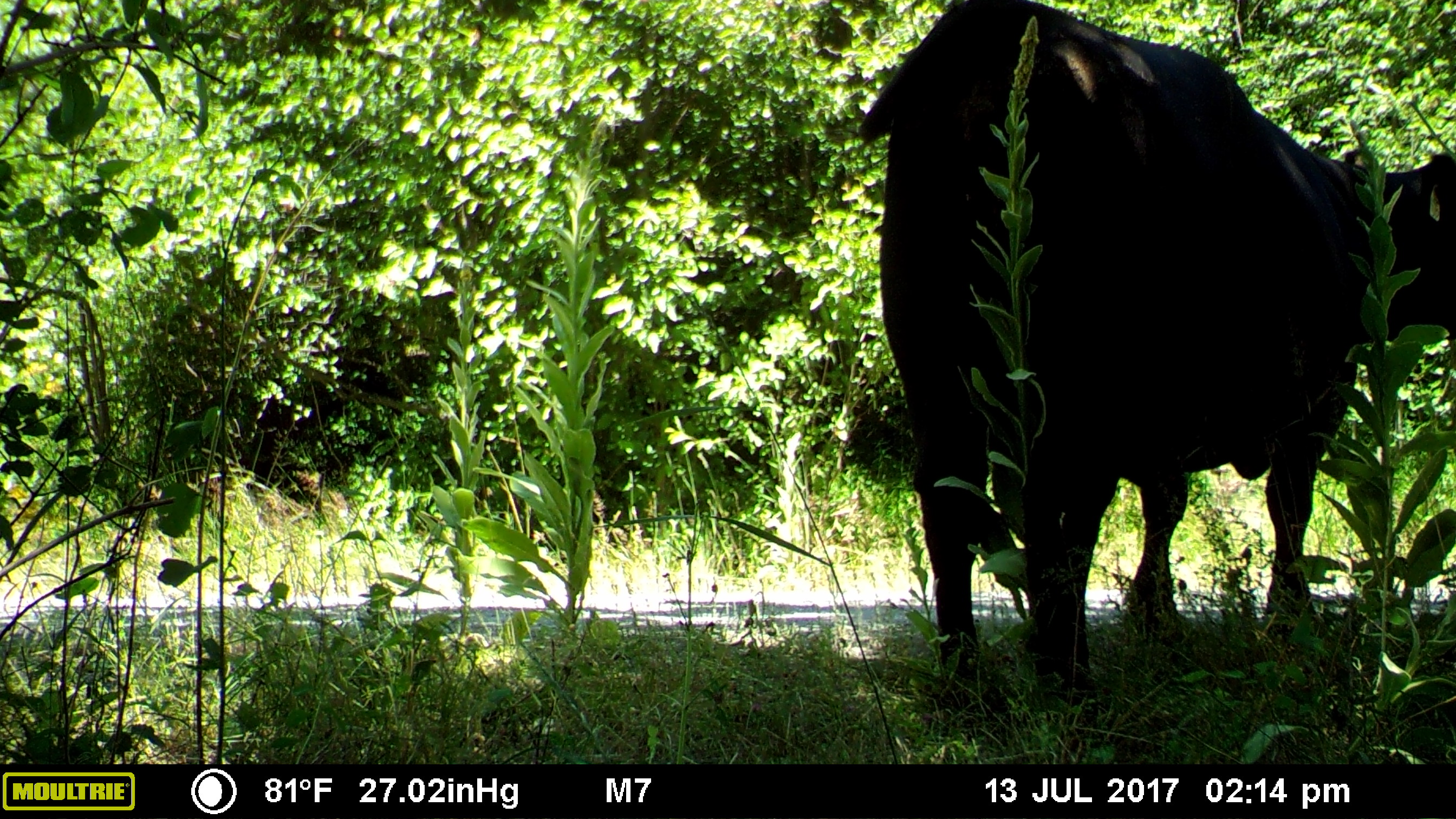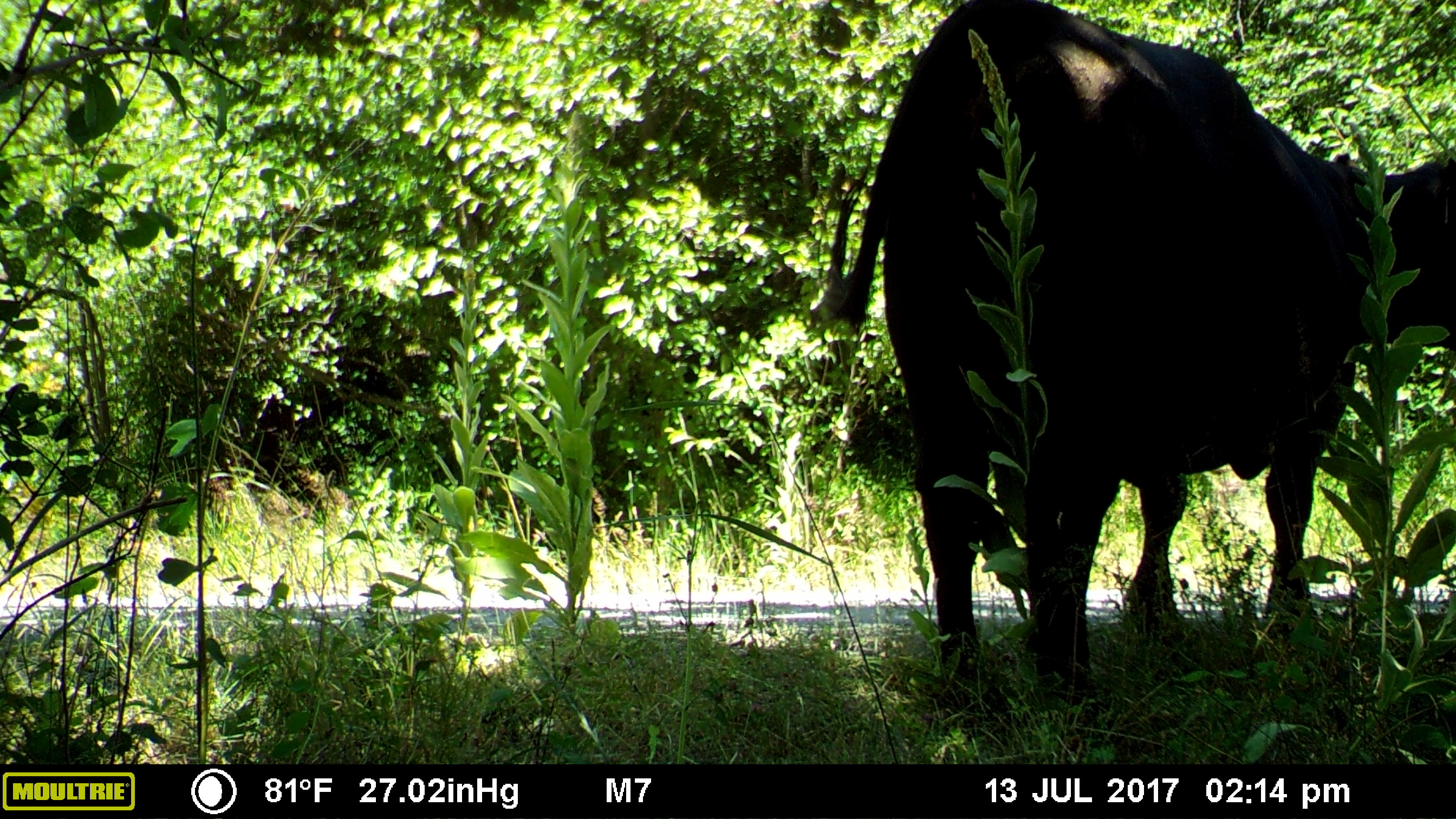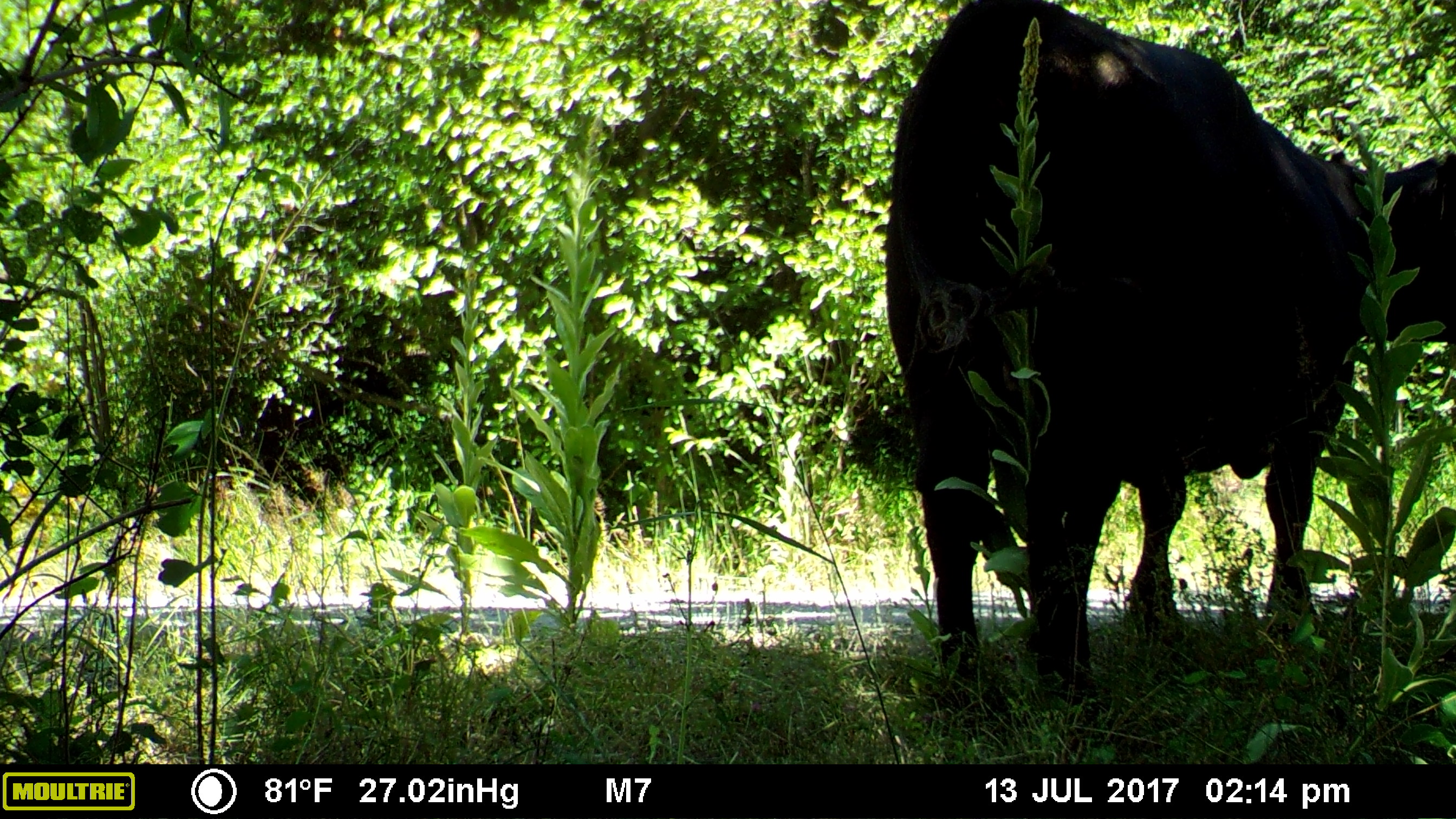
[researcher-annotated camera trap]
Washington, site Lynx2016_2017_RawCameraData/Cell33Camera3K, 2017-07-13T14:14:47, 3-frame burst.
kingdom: Animalia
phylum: Chordata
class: Mammalia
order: Artiodactyla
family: Bovidae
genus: Bos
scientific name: Bos taurus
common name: domestic cattle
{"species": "domestic cattle (Bos taurus)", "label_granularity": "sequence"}